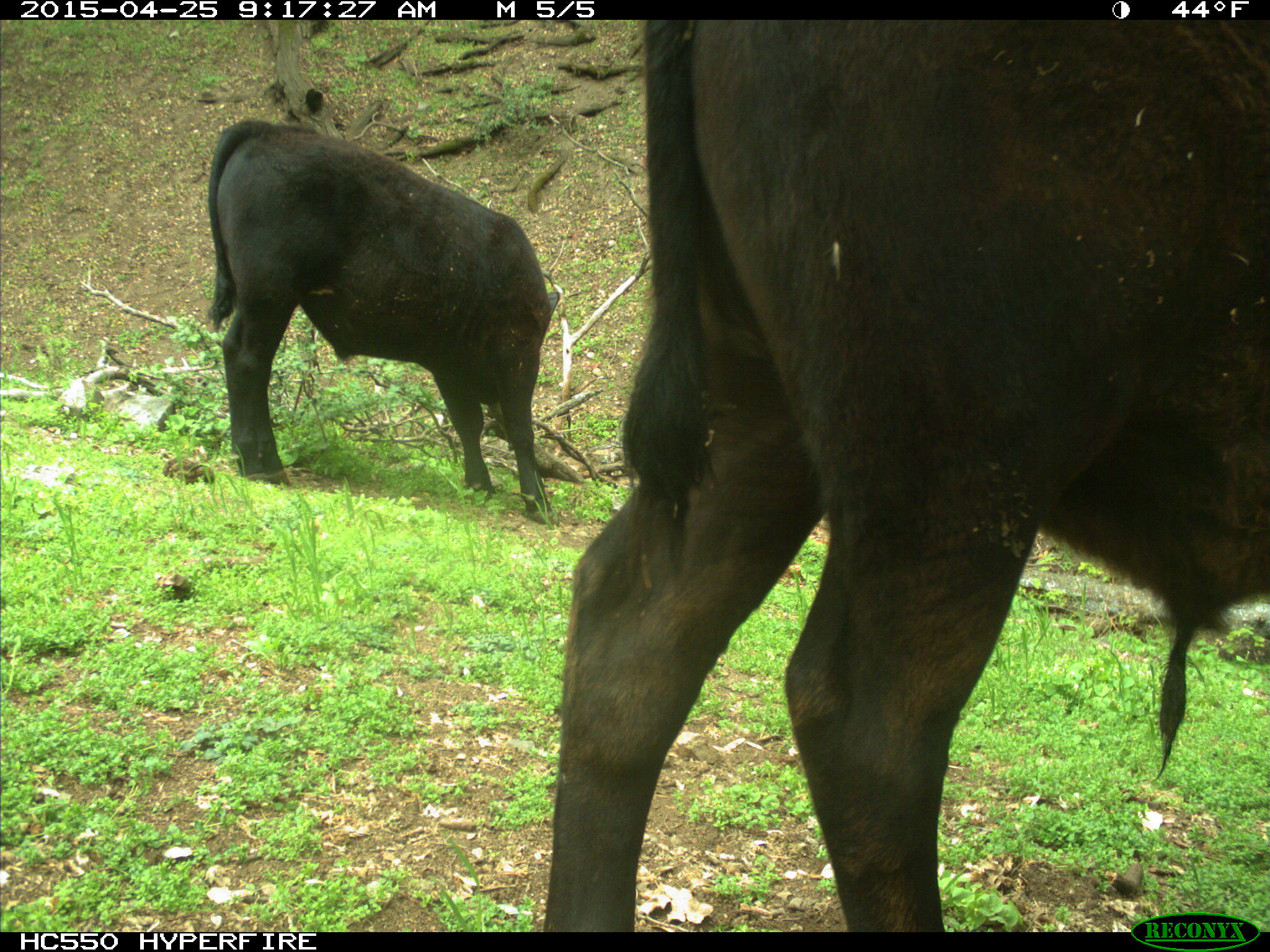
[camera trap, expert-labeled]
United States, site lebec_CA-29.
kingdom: Animalia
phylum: Chordata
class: Mammalia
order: Artiodactyla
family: Bovidae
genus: Bos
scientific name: Bos taurus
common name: domestic cow